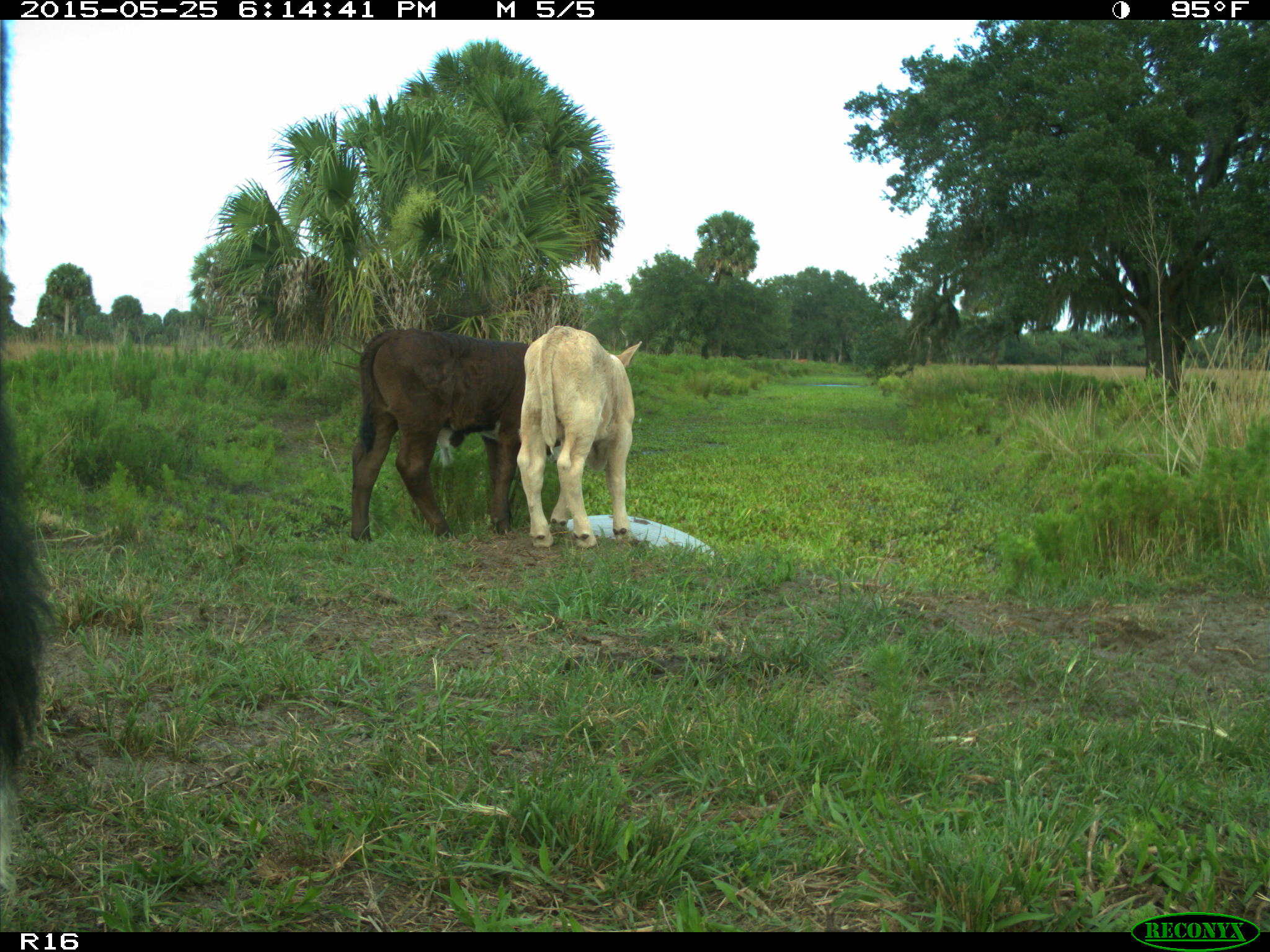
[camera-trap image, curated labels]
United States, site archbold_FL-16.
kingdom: Animalia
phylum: Chordata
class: Mammalia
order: Artiodactyla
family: Bovidae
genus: Bos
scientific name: Bos taurus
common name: domestic cow